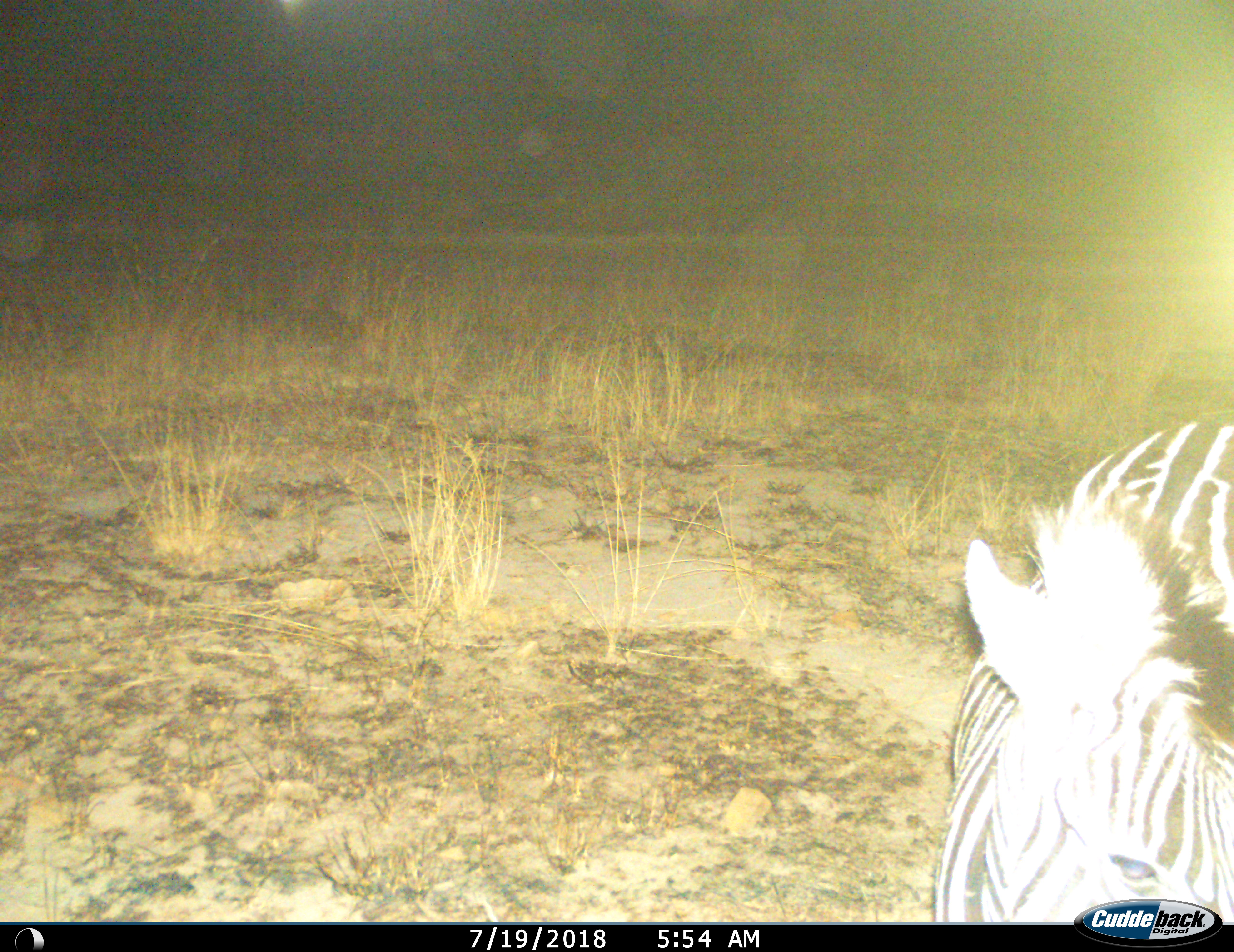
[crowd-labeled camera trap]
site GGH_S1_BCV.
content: unidentified animal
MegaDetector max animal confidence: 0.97